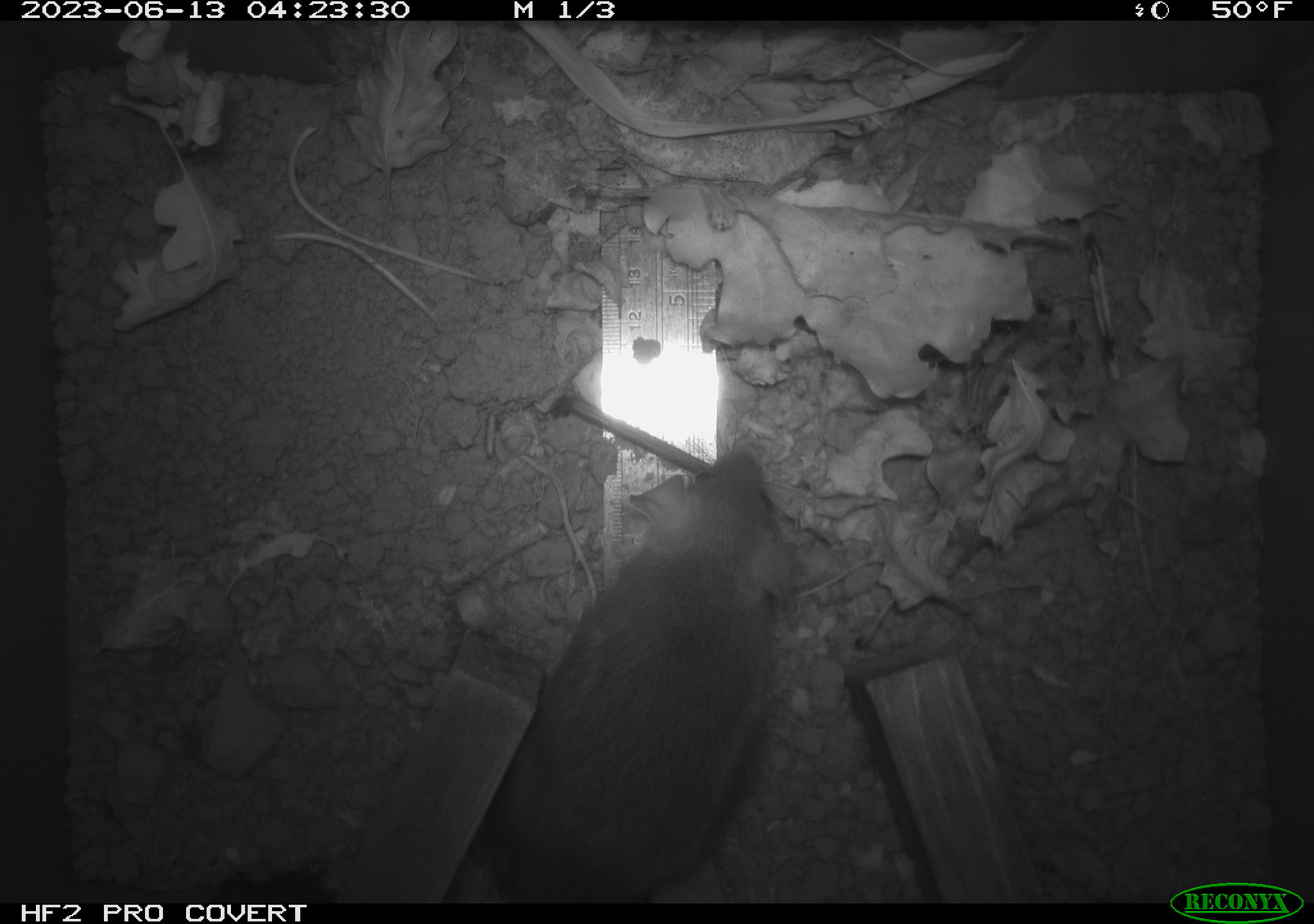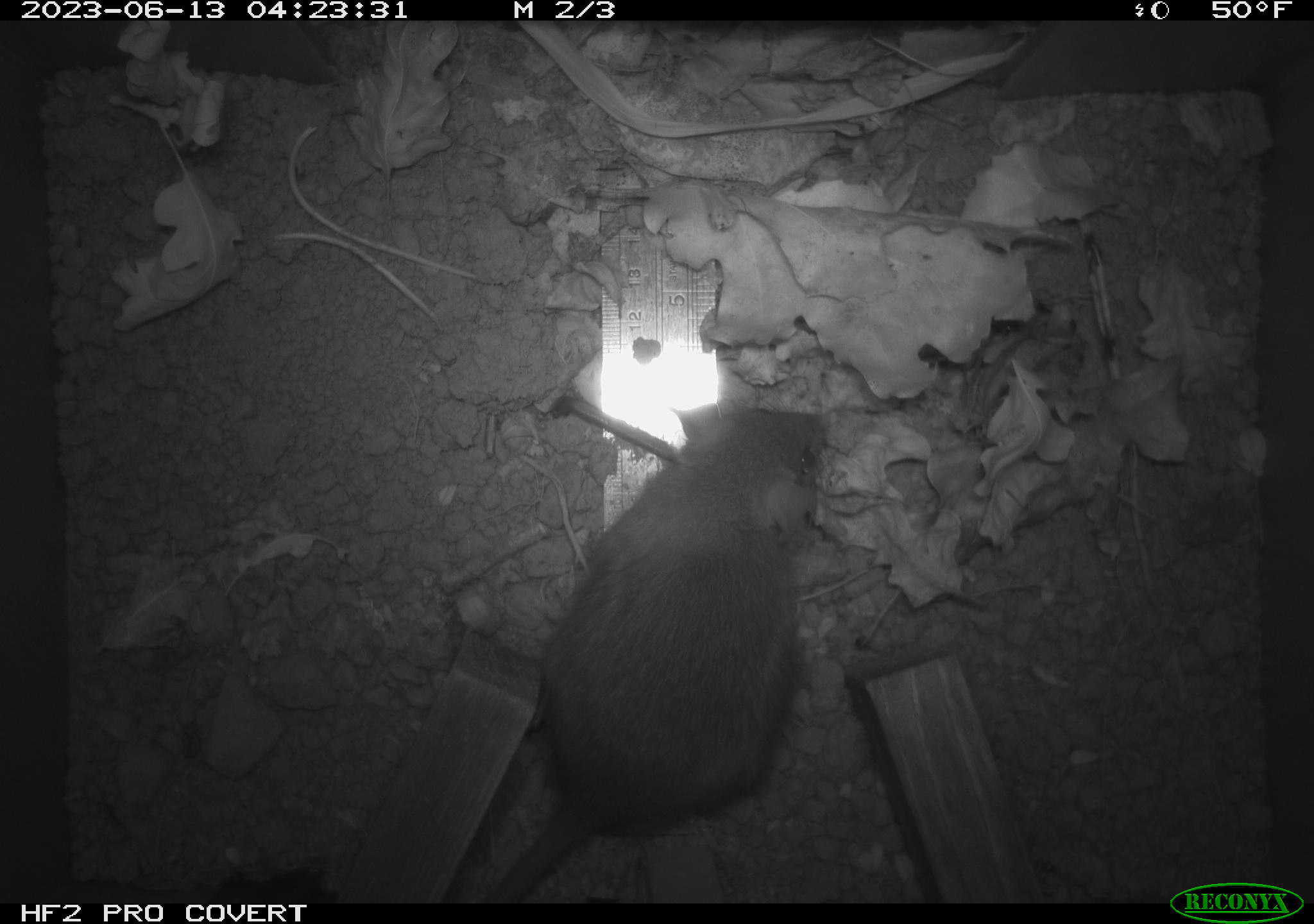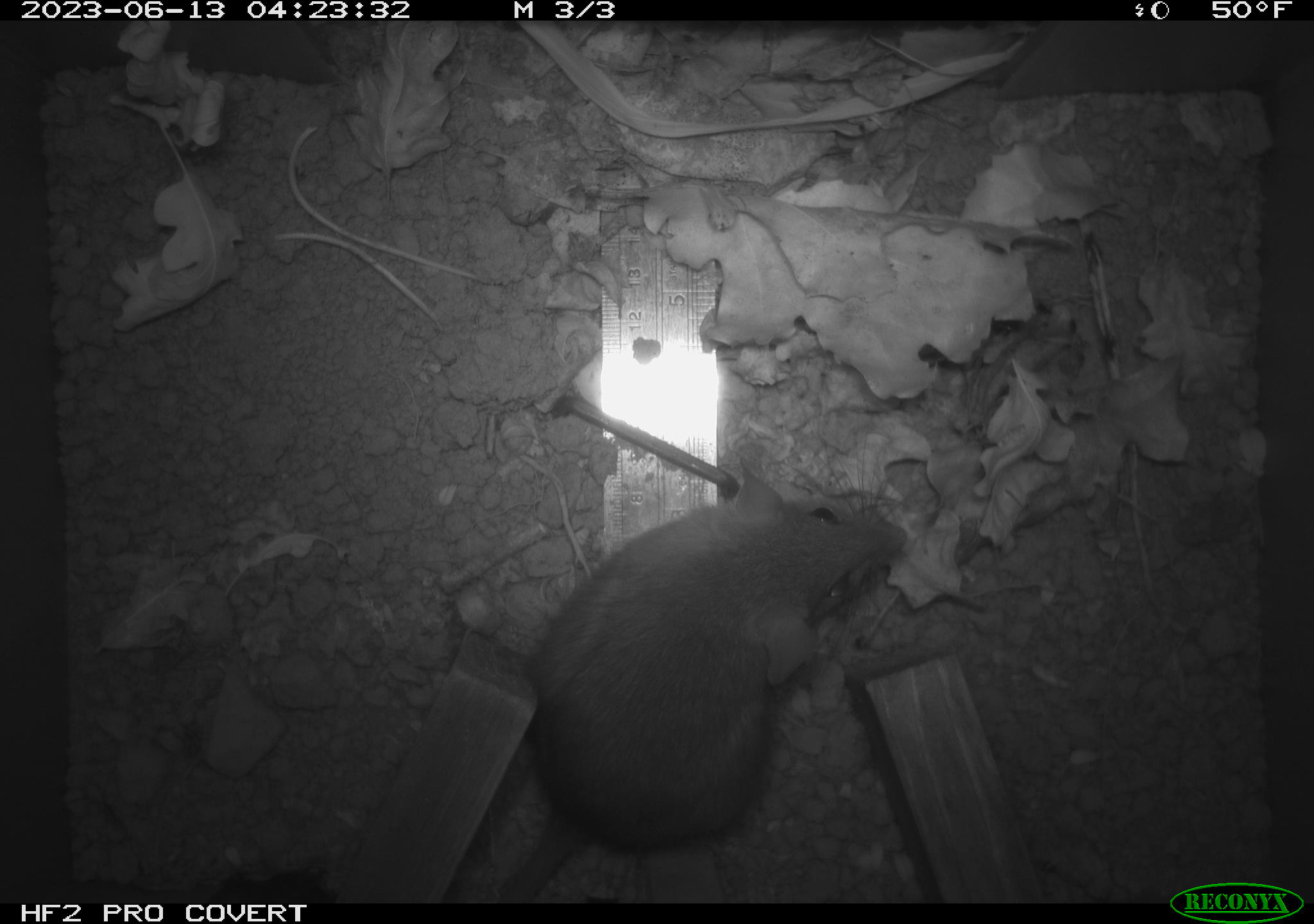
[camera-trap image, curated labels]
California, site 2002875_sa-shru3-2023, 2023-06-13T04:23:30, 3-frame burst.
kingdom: Animalia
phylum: Chordata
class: Mammalia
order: Rodentia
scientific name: Rodentia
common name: mouse species